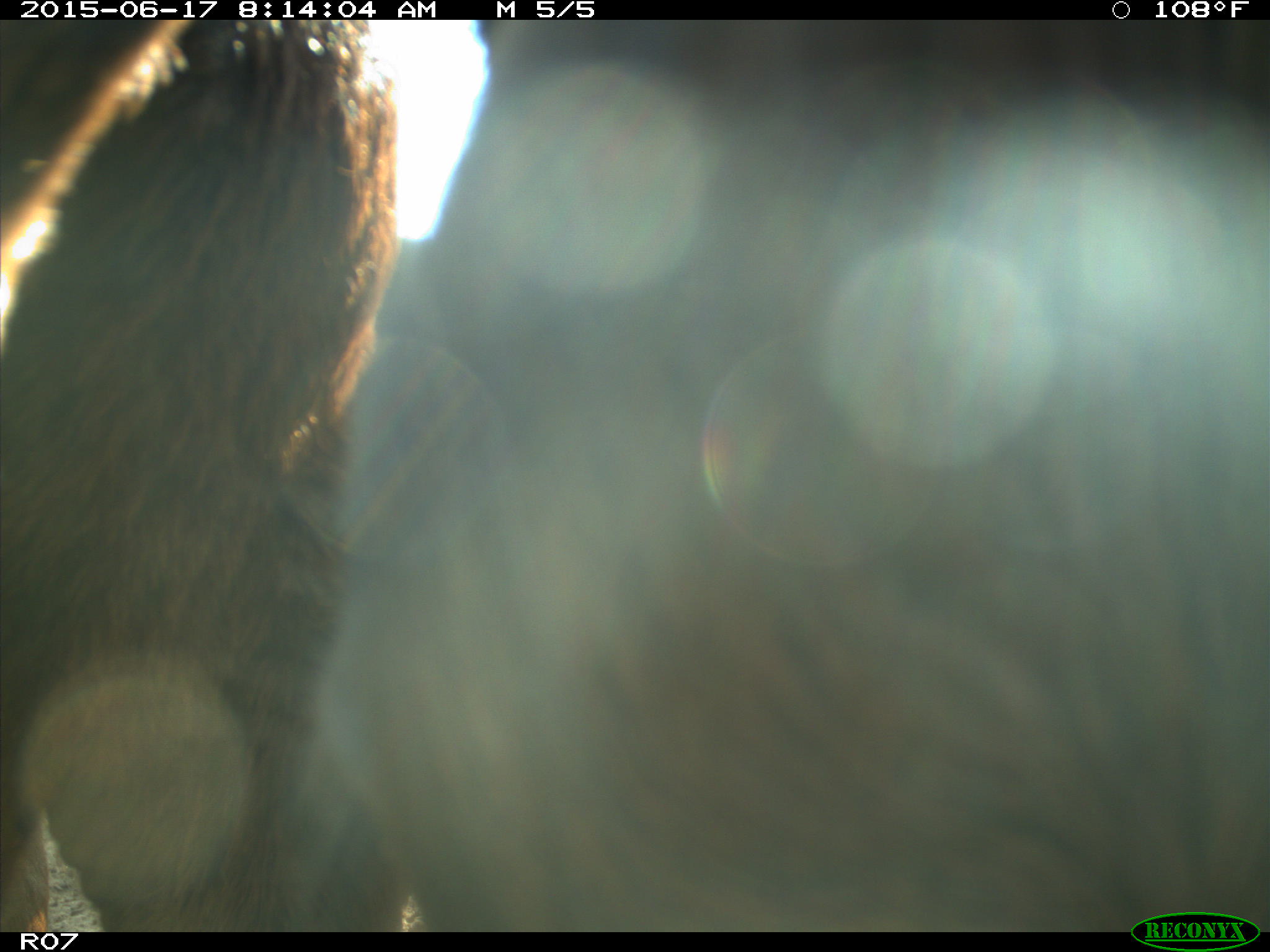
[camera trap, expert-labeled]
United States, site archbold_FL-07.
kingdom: Animalia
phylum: Chordata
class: Mammalia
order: Artiodactyla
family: Bovidae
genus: Bos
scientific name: Bos taurus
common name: domestic cow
Bos taurus (domestic cow).